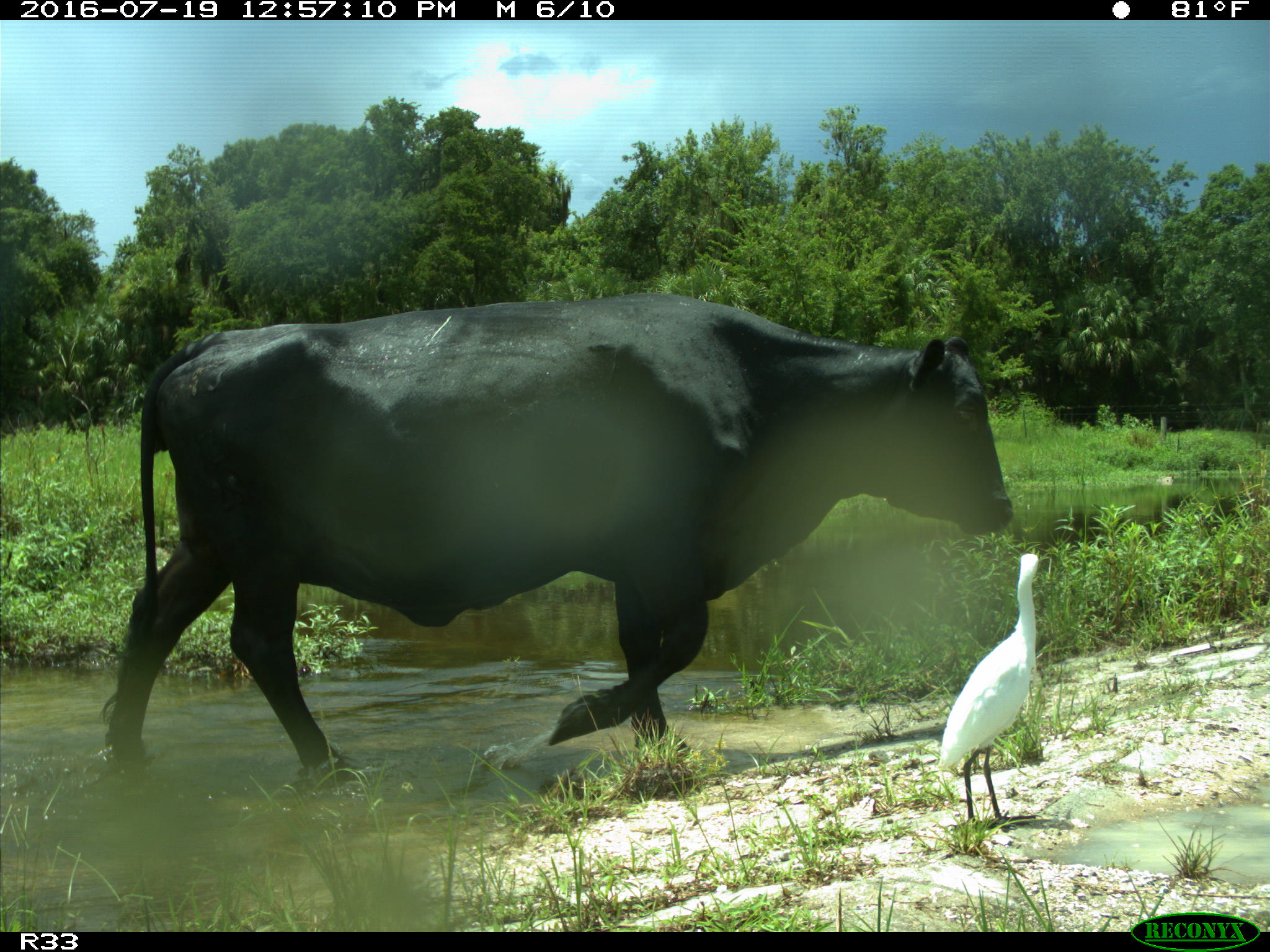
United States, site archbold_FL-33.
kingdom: Animalia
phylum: Chordata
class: Mammalia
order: Artiodactyla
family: Bovidae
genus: Bos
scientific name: Bos taurus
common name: domestic cow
Bos taurus (domestic cow).